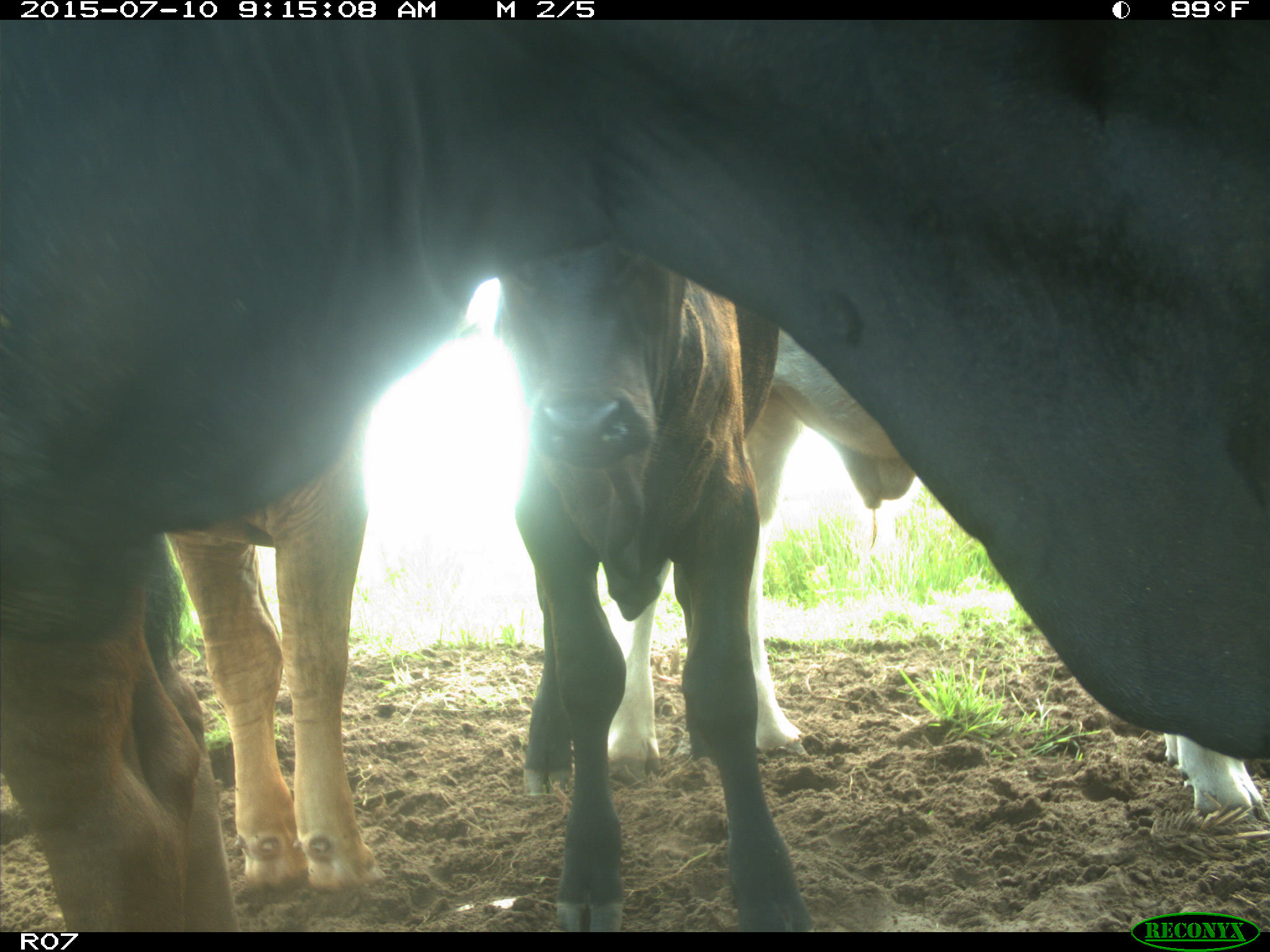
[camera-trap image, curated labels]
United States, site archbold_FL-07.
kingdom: Animalia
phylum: Chordata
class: Mammalia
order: Artiodactyla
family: Bovidae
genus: Bos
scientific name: Bos taurus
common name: domestic cow